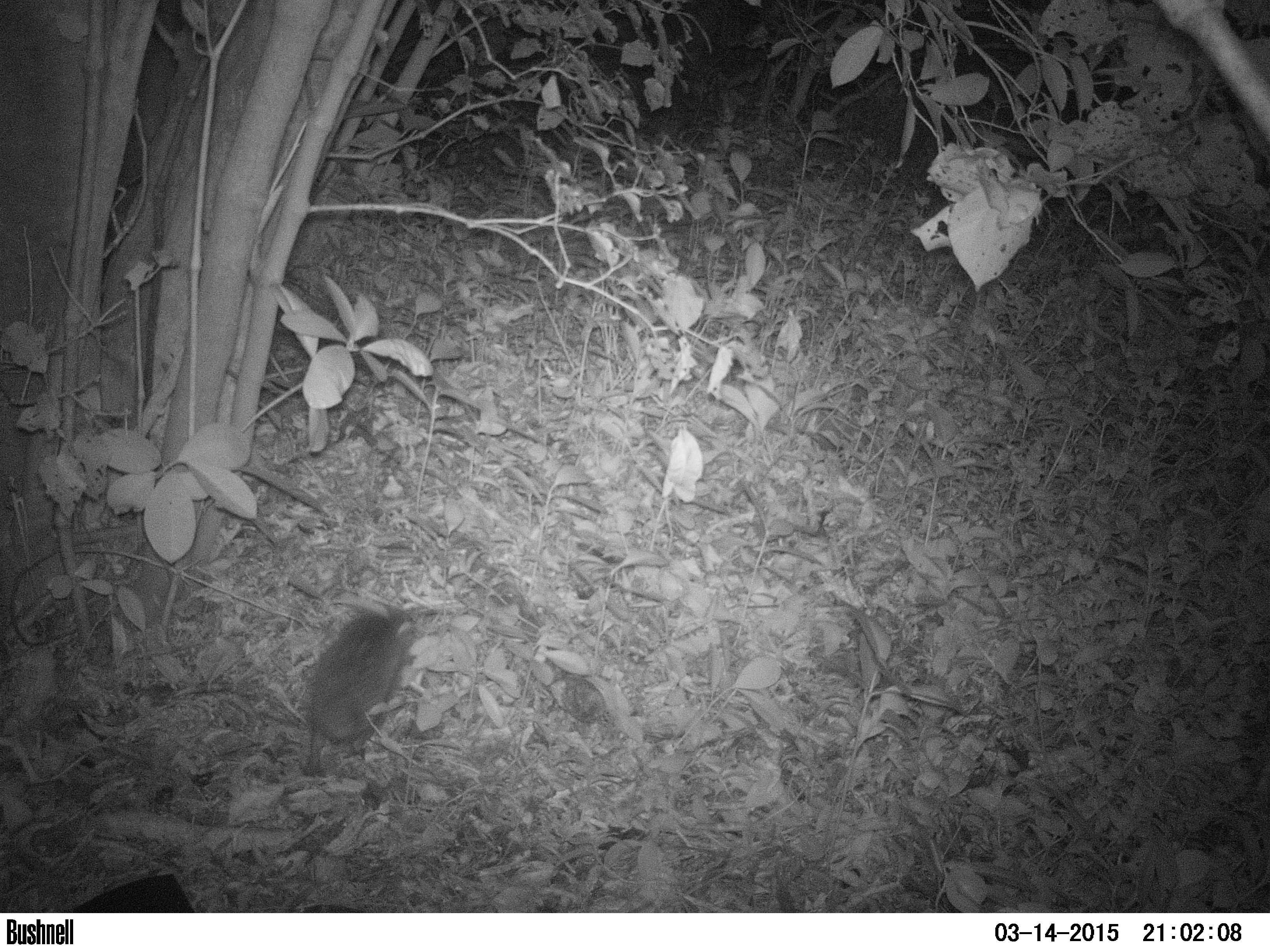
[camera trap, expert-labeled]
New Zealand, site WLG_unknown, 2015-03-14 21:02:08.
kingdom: Animalia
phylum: Chordata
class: Mammalia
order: Eulipotyphla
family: Erinaceidae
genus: Erinaceus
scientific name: Erinaceus europaeus europaeus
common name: european hedgehog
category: hedgehog